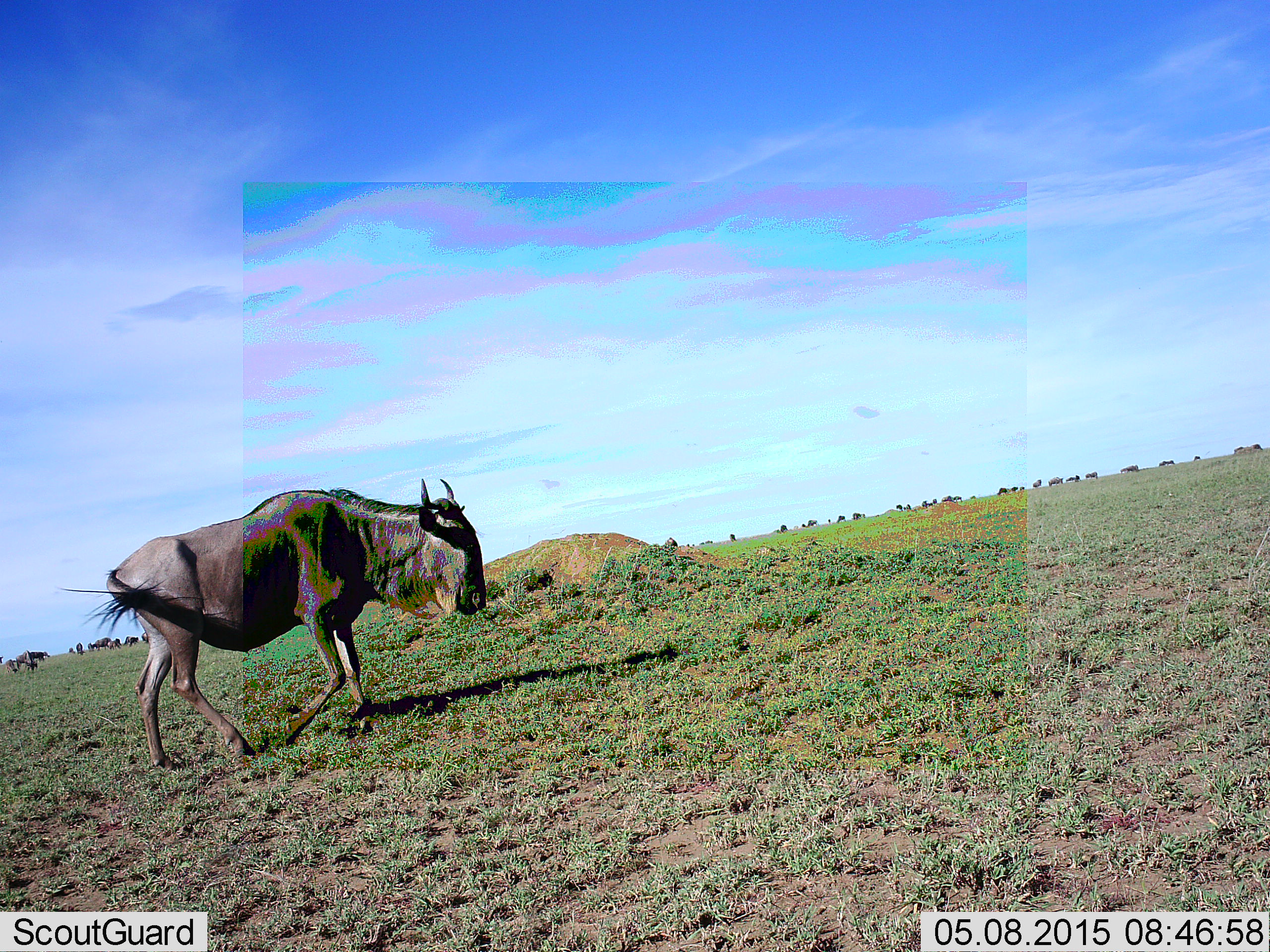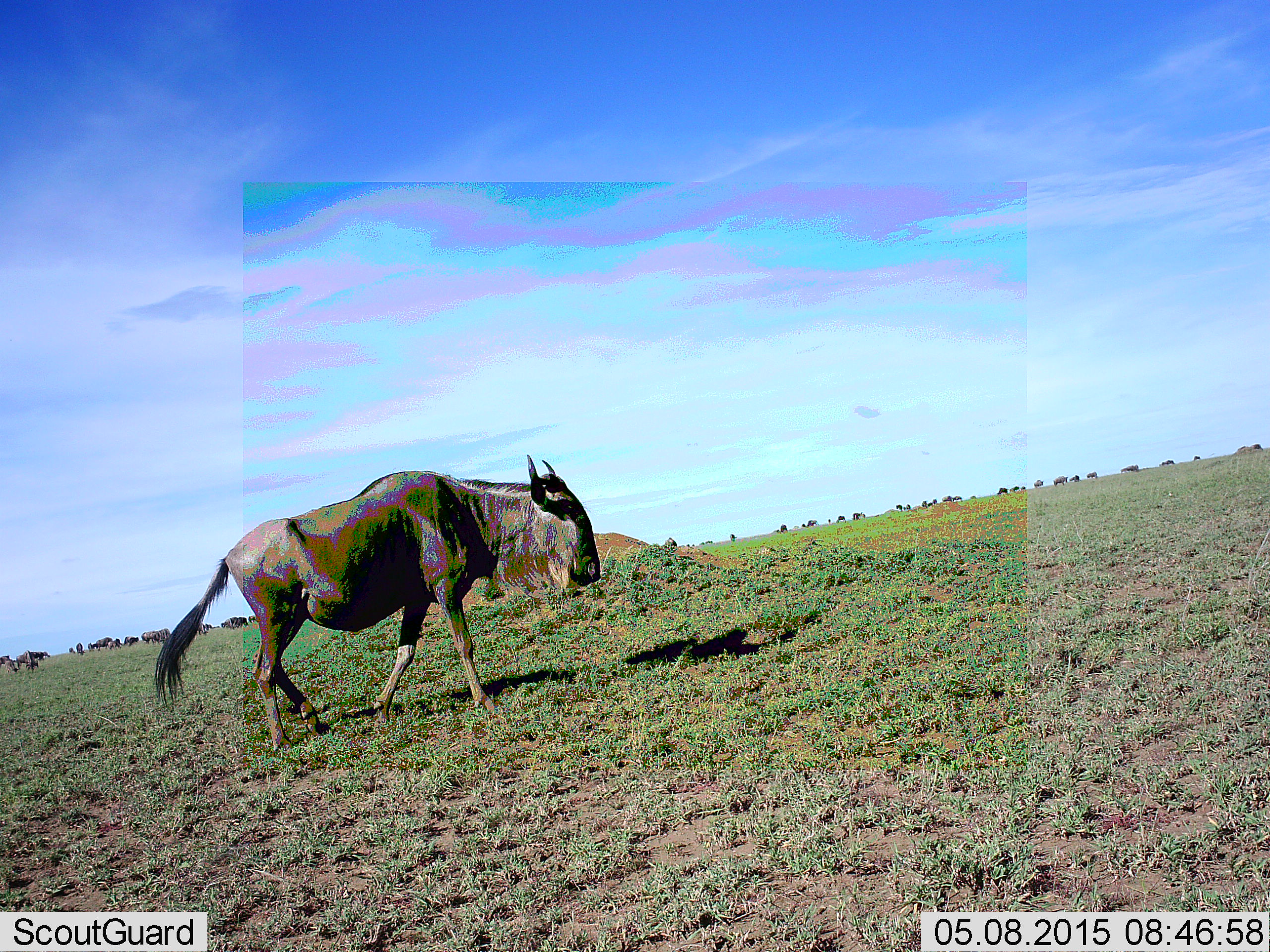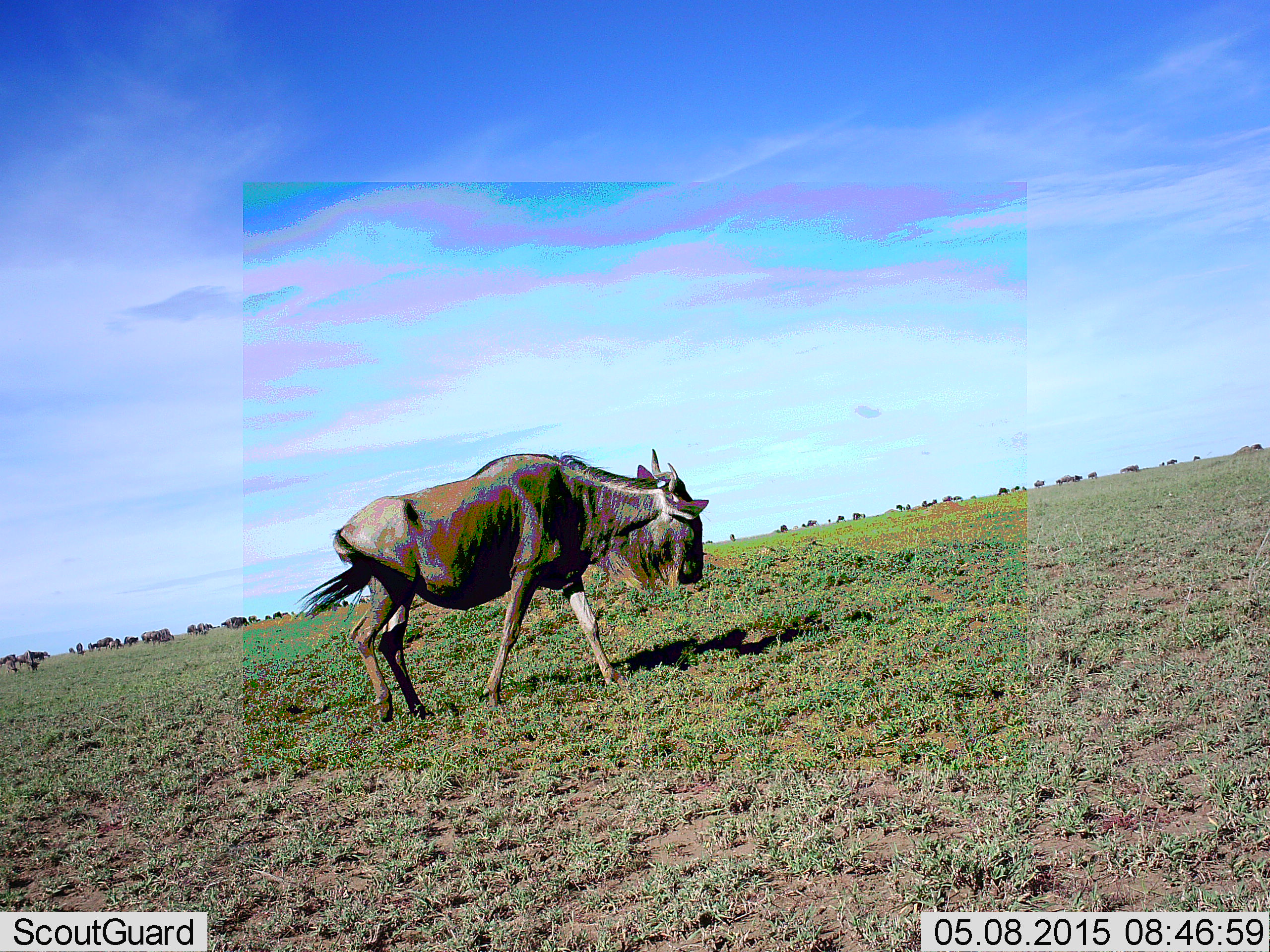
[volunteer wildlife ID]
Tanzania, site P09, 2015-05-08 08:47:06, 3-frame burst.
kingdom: Animalia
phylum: Chordata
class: Mammalia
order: Artiodactyla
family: Bovidae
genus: Connochaetes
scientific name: Connochaetes taurinus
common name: blue wildebeest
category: wildebeest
Wildebeest (blue wildebeest) (Connochaetes taurinus), count 11-50. Behavior (volunteer vote fractions): standing 50%, resting 10%, moving 100%, interacting 10%. Young present (vote fraction): 0%. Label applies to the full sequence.